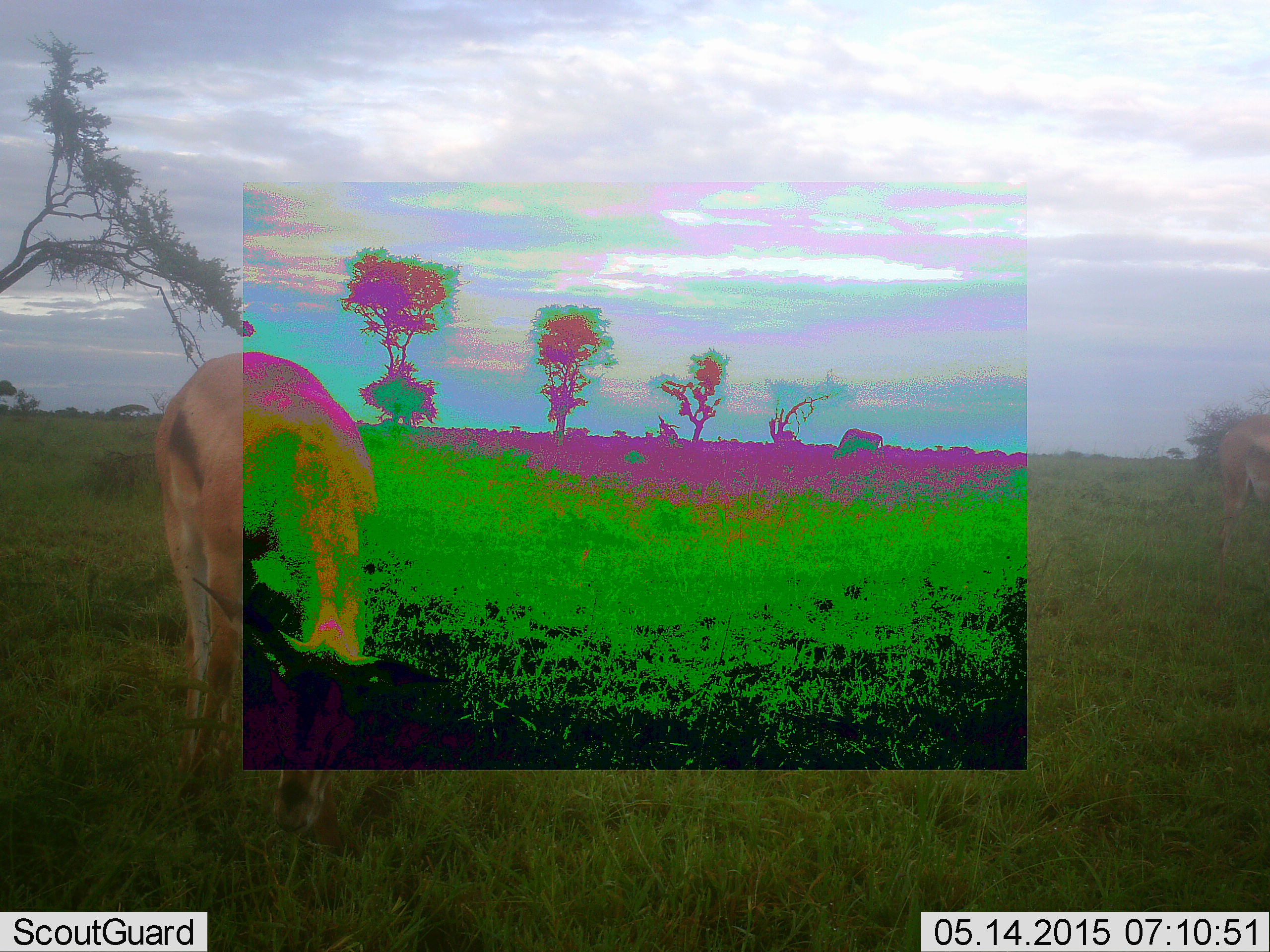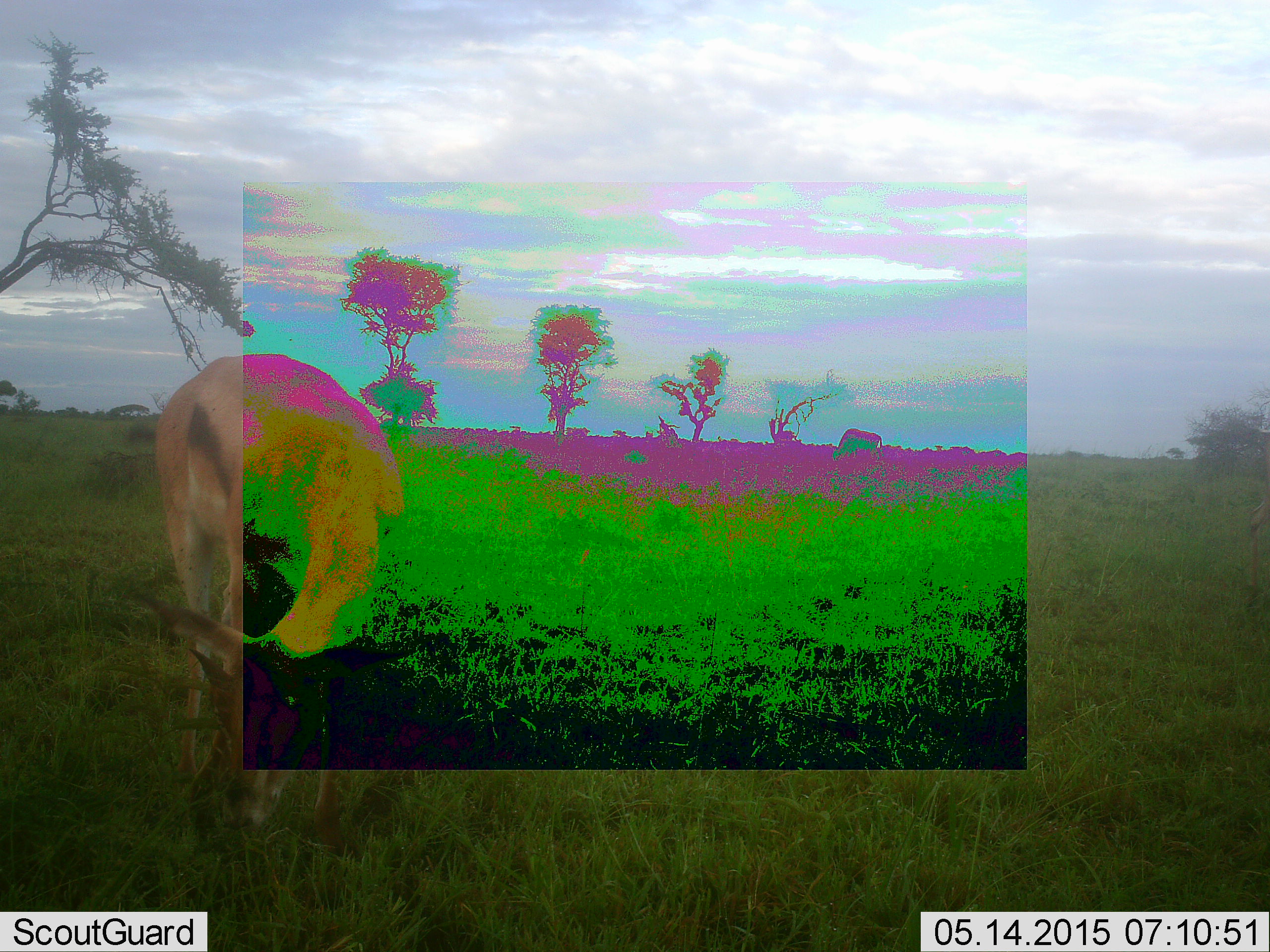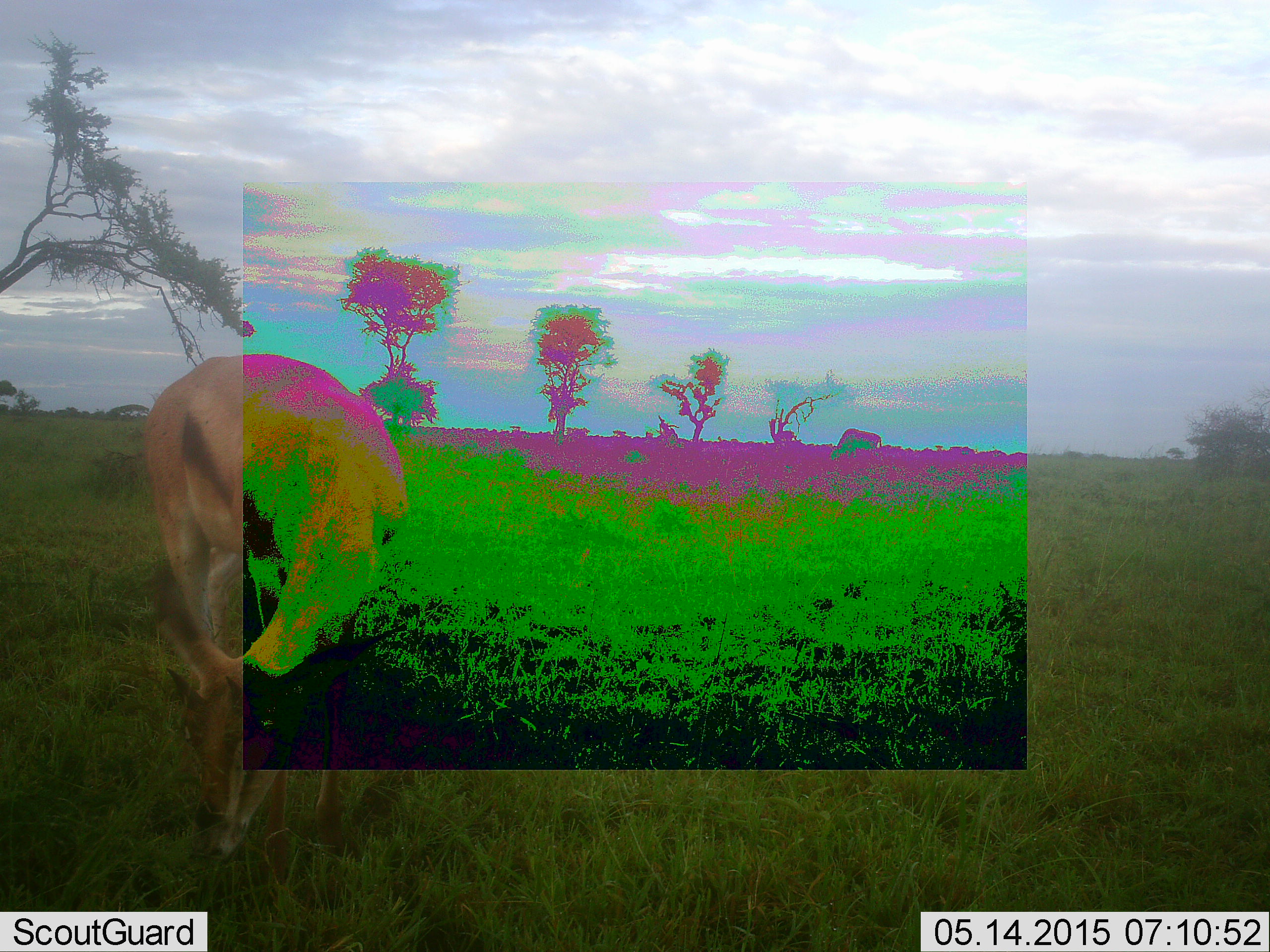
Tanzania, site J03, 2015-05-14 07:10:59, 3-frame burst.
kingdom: Animalia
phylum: Chordata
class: Mammalia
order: Artiodactyla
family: Bovidae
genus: Eudorcas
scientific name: Eudorcas thomsonii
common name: thomson's gazelle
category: gazellethomsons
Gazellethomsons (thomson's gazelle) (Eudorcas thomsonii), count 1. Behavior (volunteer vote fractions): standing 10%, resting 0%, moving 20%, interacting 0%. Young present (vote fraction): 0%. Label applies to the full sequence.